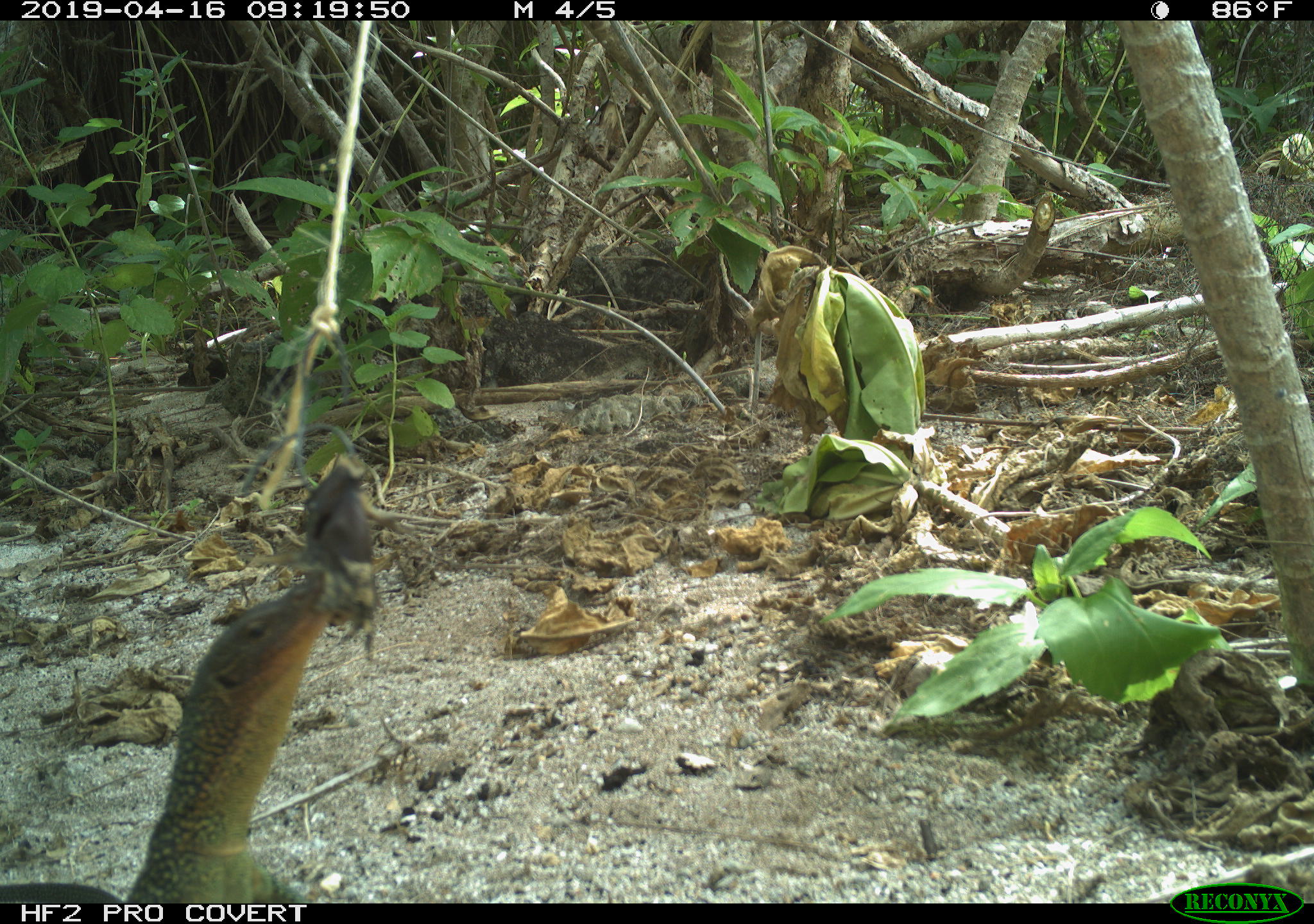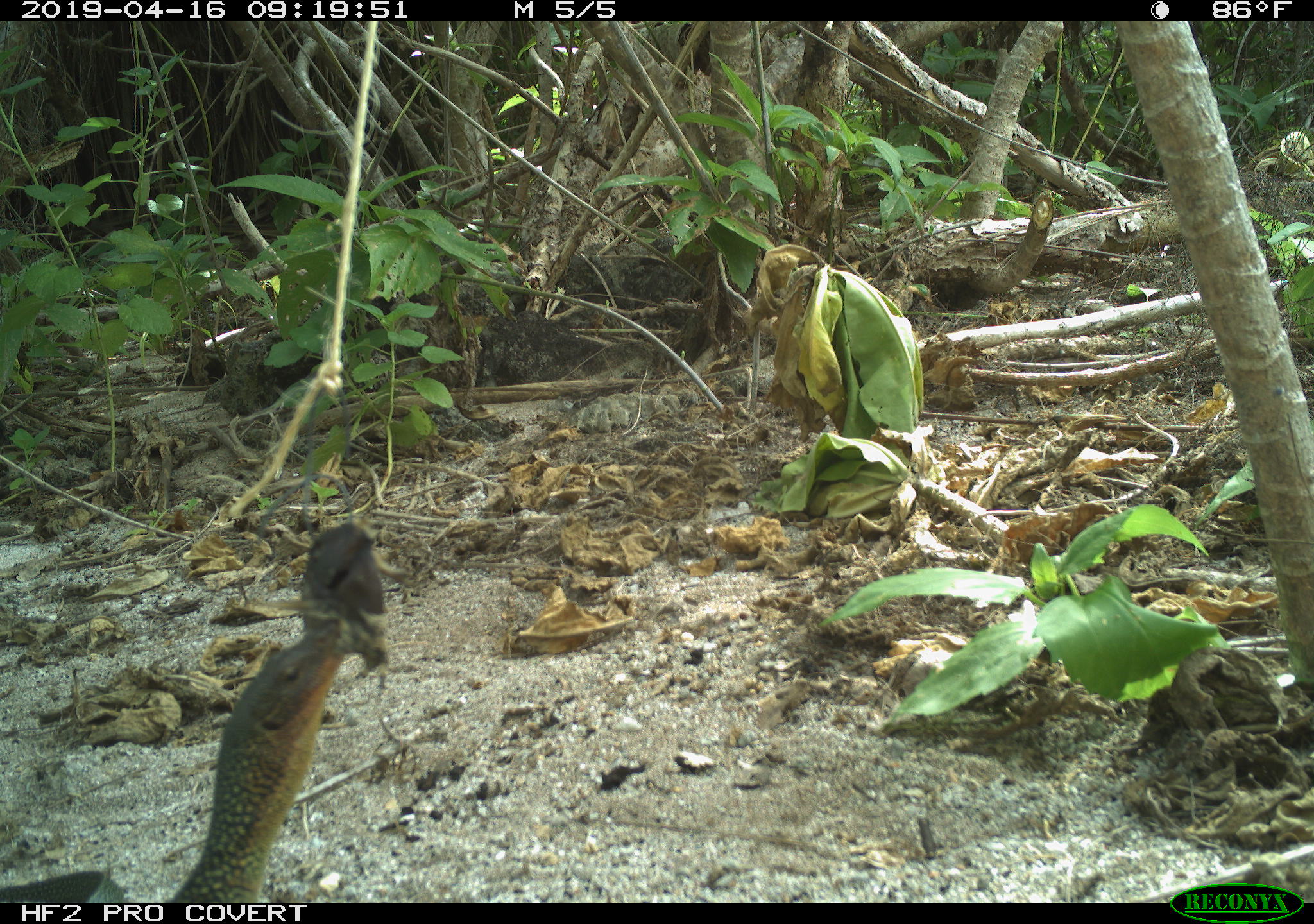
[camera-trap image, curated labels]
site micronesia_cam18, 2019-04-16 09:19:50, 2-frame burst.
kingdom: Animalia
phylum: Chordata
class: Reptilia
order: Squamata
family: Varanidae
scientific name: Varanidae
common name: monitor lizard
Monitor lizard (Varanidae).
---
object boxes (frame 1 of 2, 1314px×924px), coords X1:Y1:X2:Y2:
monitor lizard: 27:453:380:904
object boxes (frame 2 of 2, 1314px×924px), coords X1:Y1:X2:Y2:
monitor lizard: 13:525:393:910